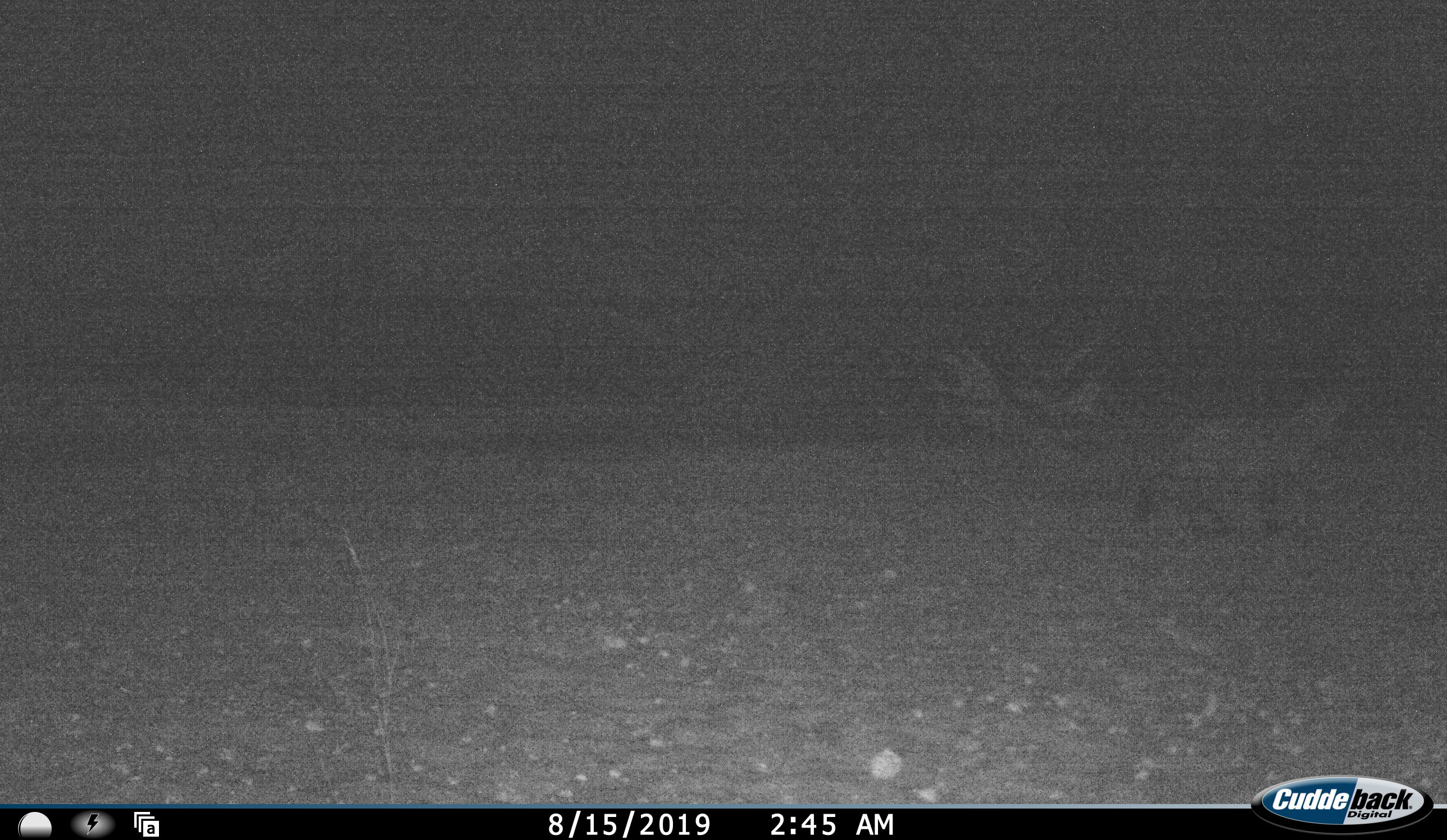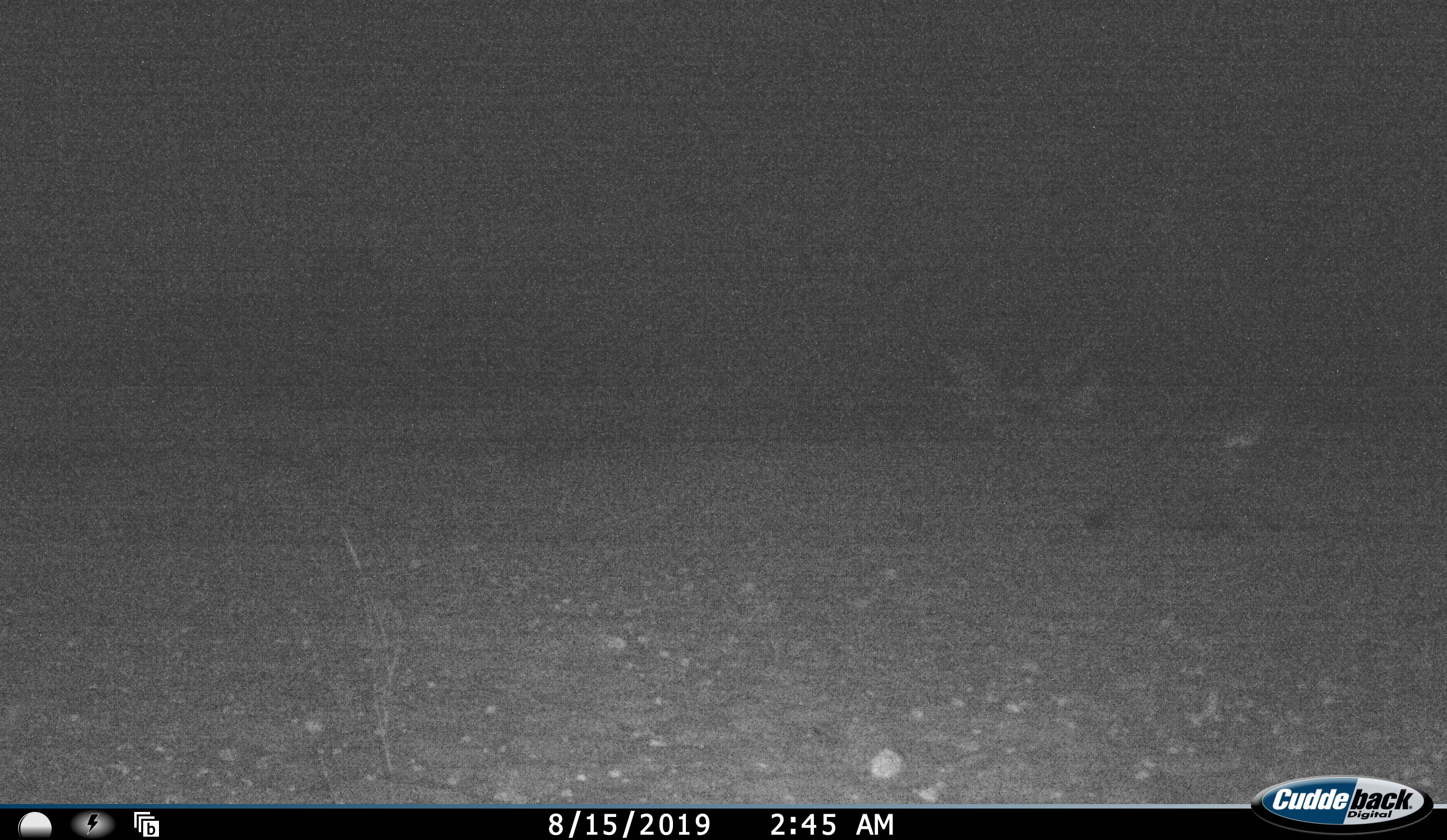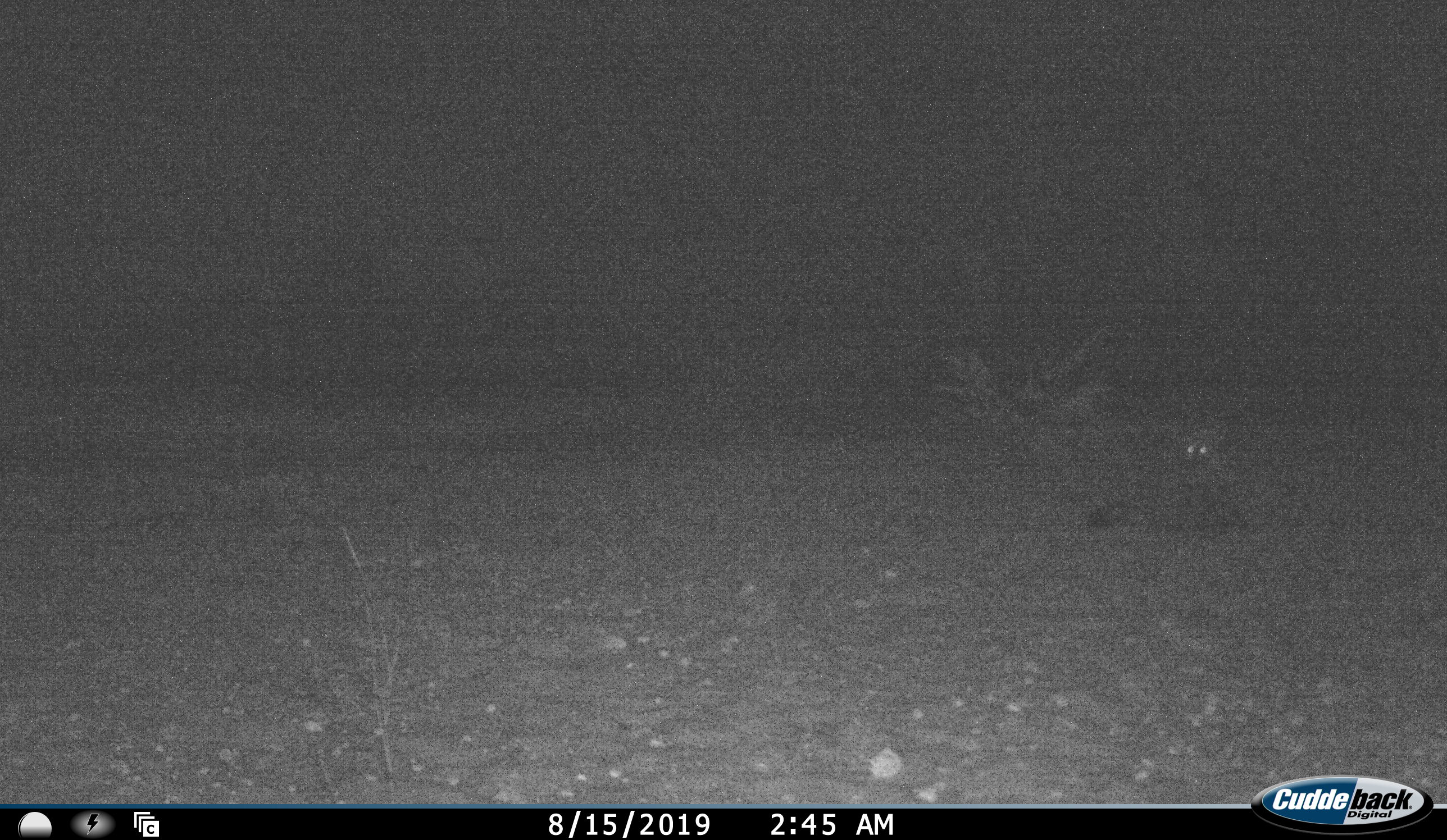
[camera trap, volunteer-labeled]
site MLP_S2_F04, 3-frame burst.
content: unidentified animal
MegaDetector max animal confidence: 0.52